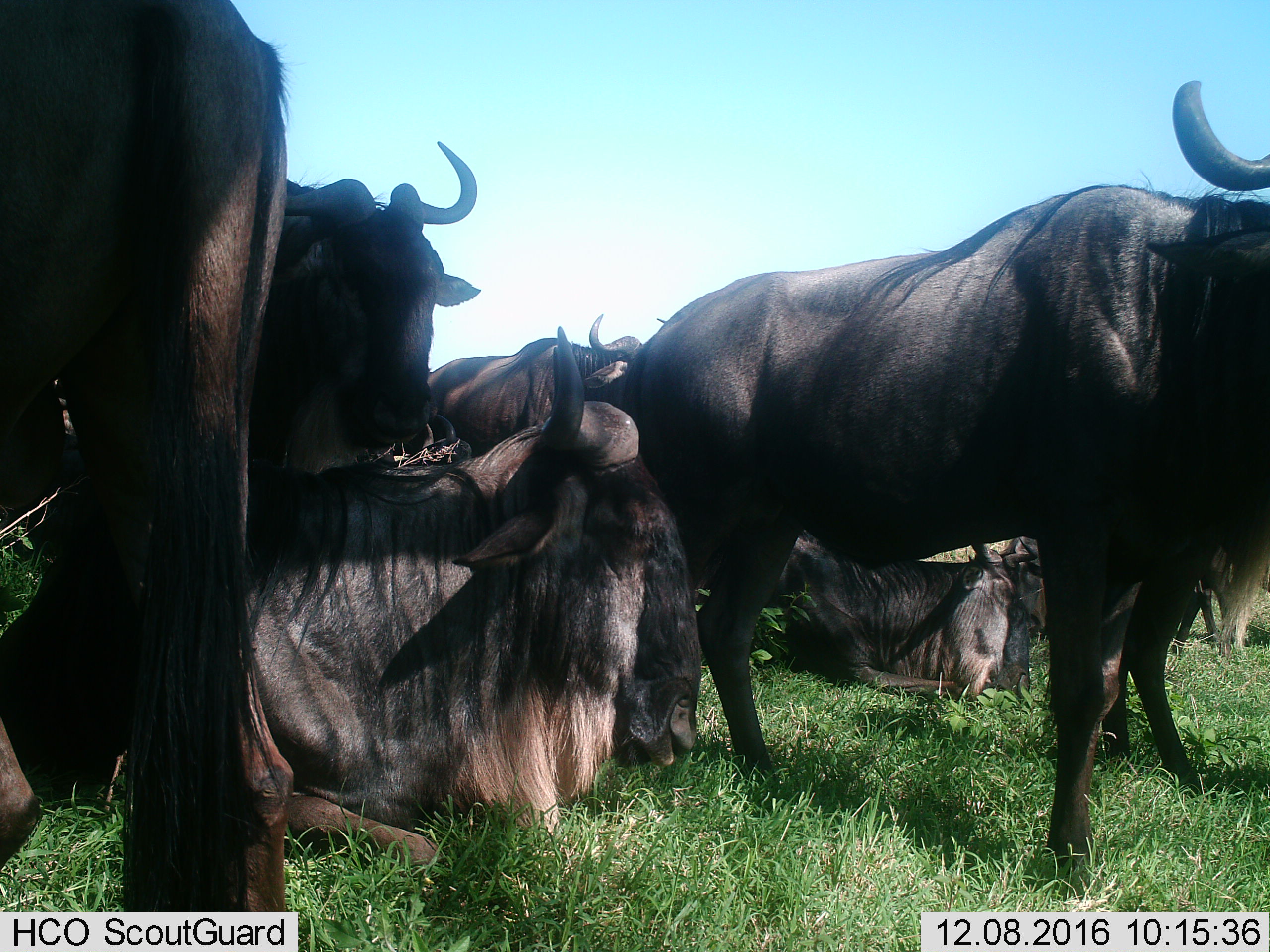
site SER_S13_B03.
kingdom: Animalia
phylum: Chordata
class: Mammalia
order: Artiodactyla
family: Bovidae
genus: Connochaetes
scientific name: Connochaetes taurinus taurinus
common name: blue wildebeest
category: wildebeestblue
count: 7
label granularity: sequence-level